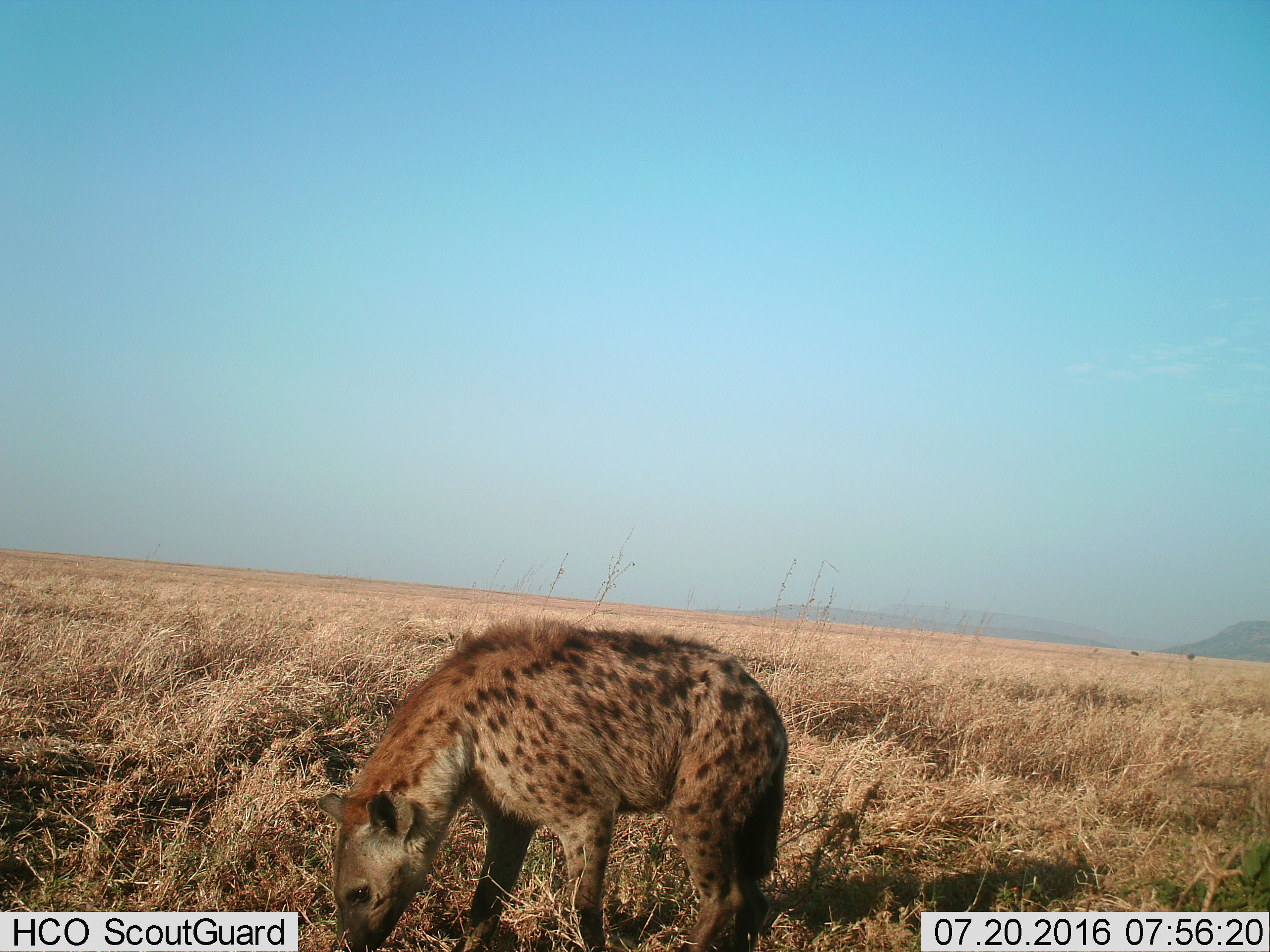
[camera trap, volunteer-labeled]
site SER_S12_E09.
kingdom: Animalia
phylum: Chordata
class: Mammalia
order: Carnivora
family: Hyaenidae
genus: Crocuta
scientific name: Crocuta crocuta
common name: spotted hyena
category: hyenaspotted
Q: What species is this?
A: Hyenaspotted (spotted hyena) (Crocuta crocuta).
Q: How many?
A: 1.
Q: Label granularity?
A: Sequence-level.